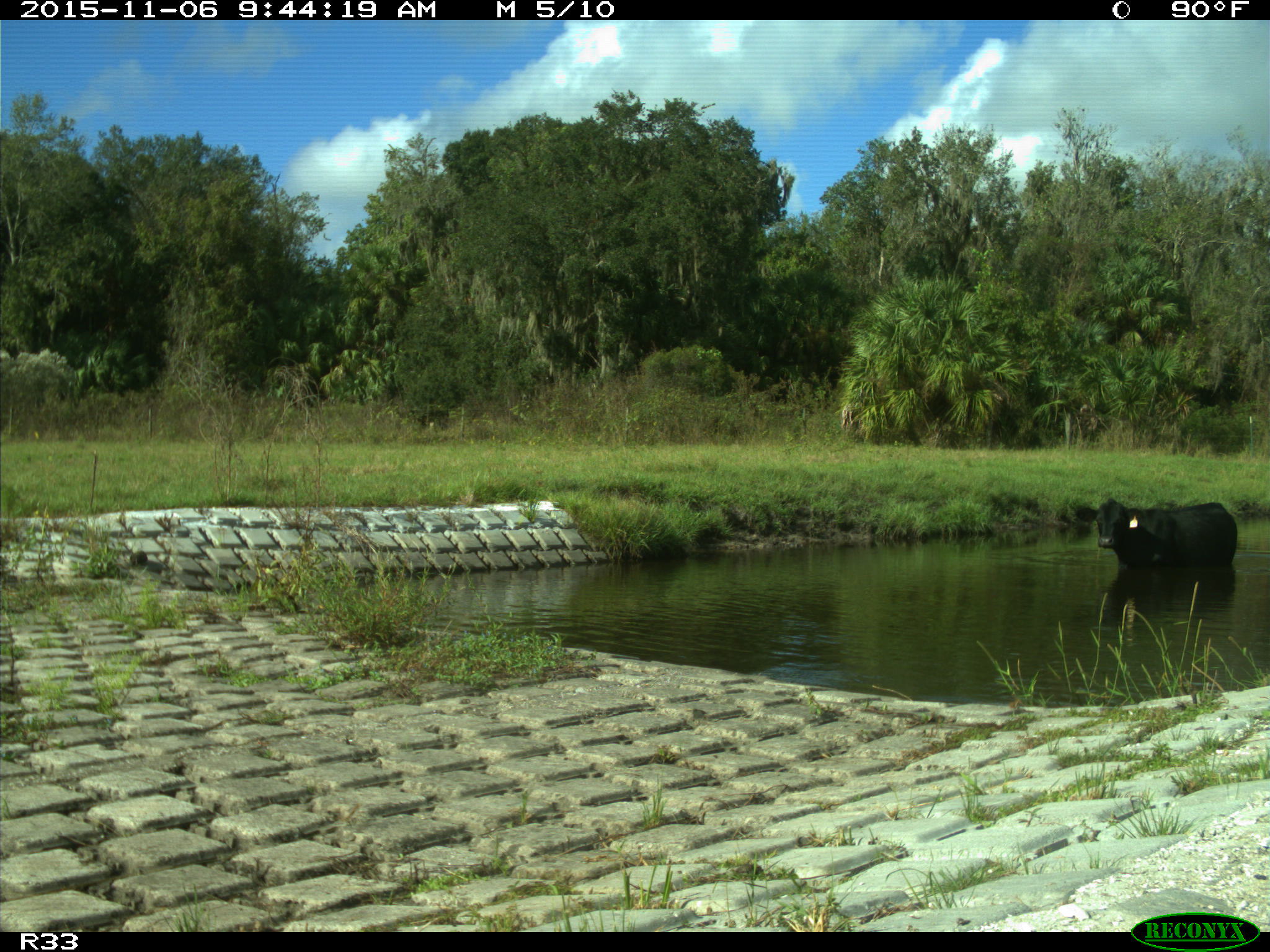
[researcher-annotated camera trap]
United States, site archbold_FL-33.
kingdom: Animalia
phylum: Chordata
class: Mammalia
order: Artiodactyla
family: Bovidae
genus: Bos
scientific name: Bos taurus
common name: domestic cow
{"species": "Bos taurus (domestic cow)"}